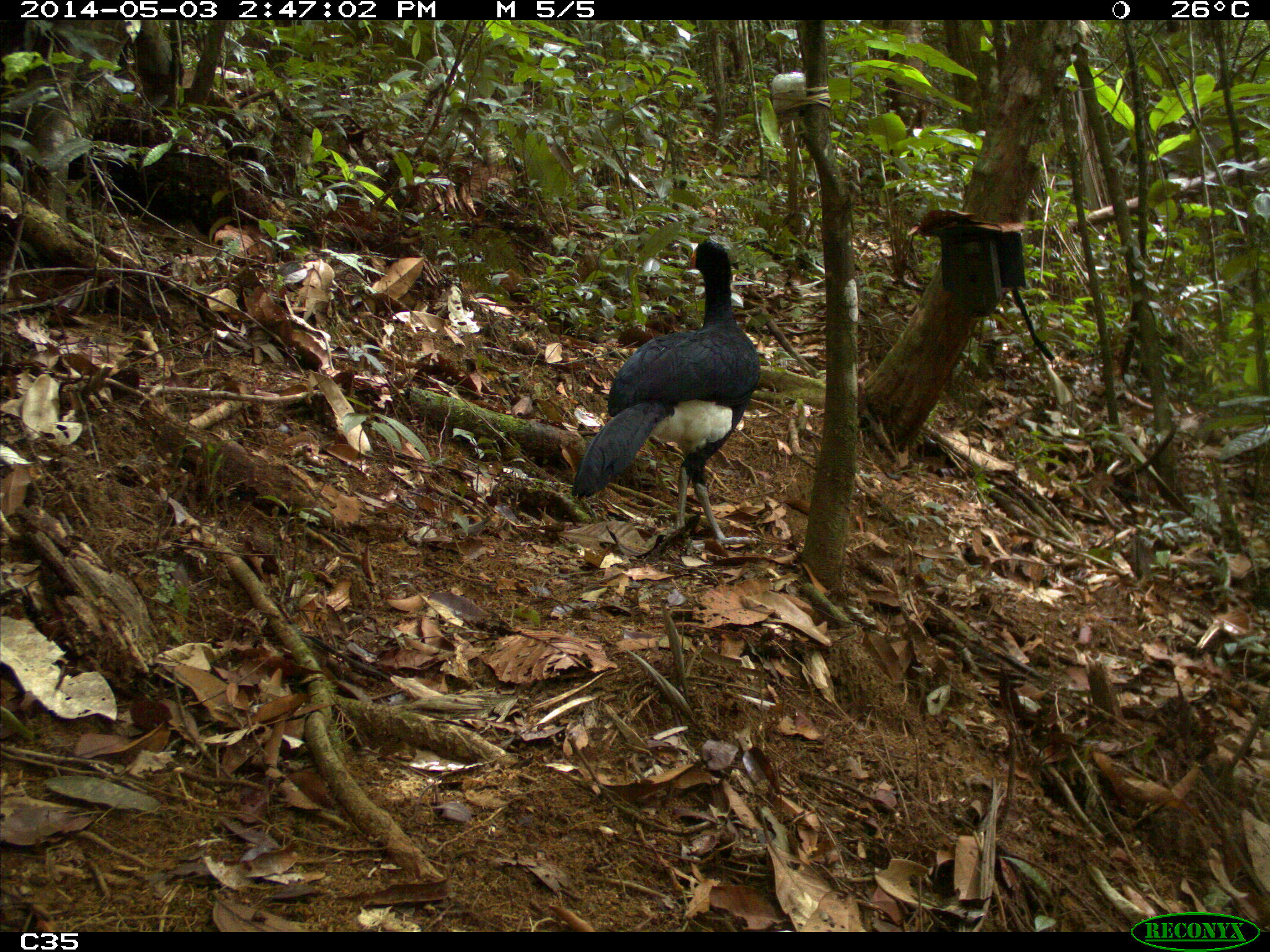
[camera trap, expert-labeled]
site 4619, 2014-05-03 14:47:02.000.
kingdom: Animalia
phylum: Chordata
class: Aves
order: Galliformes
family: Cracidae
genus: Crax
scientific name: Crax alector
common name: black curassow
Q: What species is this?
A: Crax alector (black curassow).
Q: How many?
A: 2.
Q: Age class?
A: Adult.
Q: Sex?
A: Female.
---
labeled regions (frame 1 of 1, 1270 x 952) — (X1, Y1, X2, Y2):
crax alector: (570, 239, 762, 544)